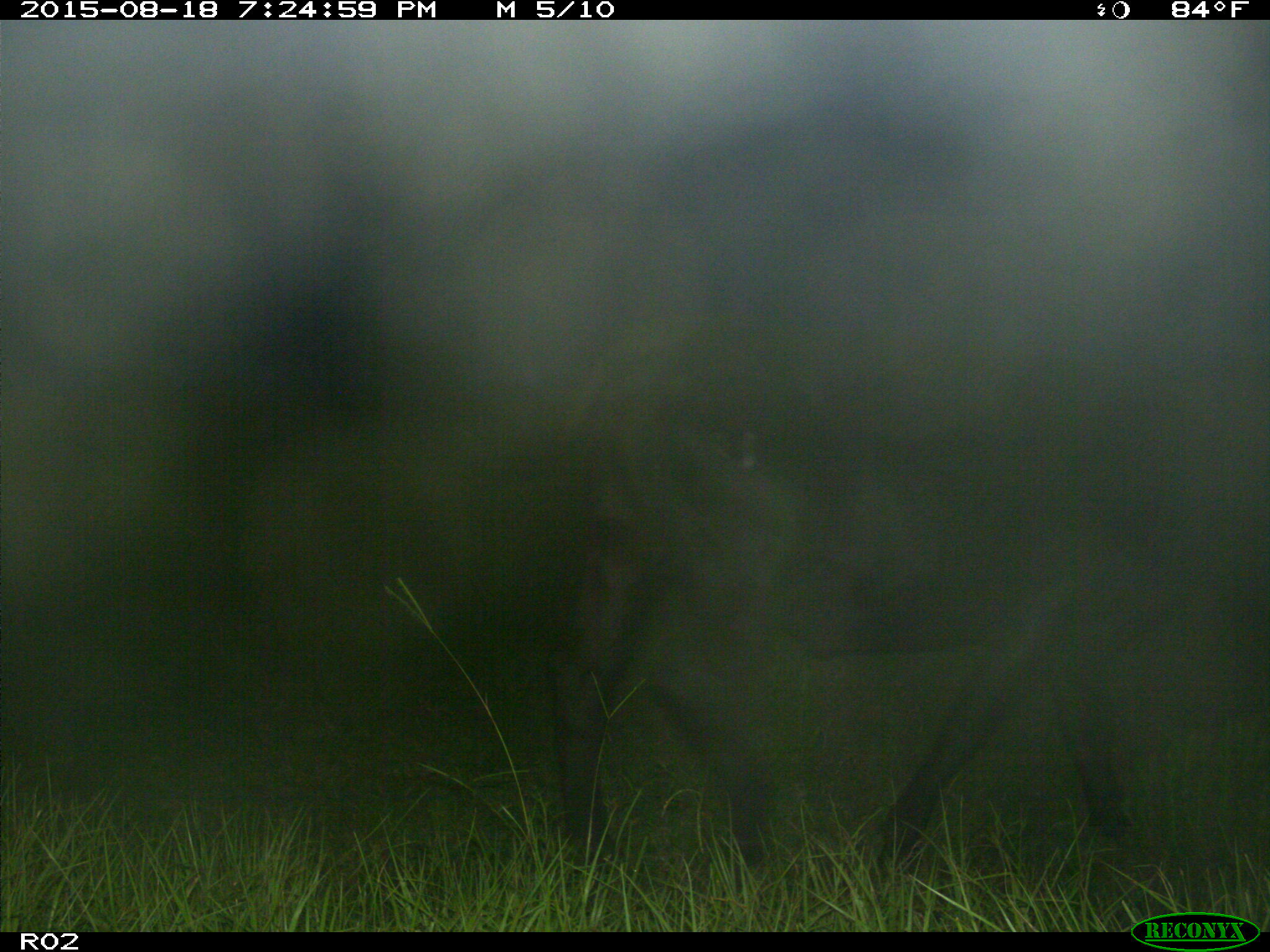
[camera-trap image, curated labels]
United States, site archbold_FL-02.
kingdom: Animalia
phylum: Chordata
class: Mammalia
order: Artiodactyla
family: Bovidae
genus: Bos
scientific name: Bos taurus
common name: domestic cow